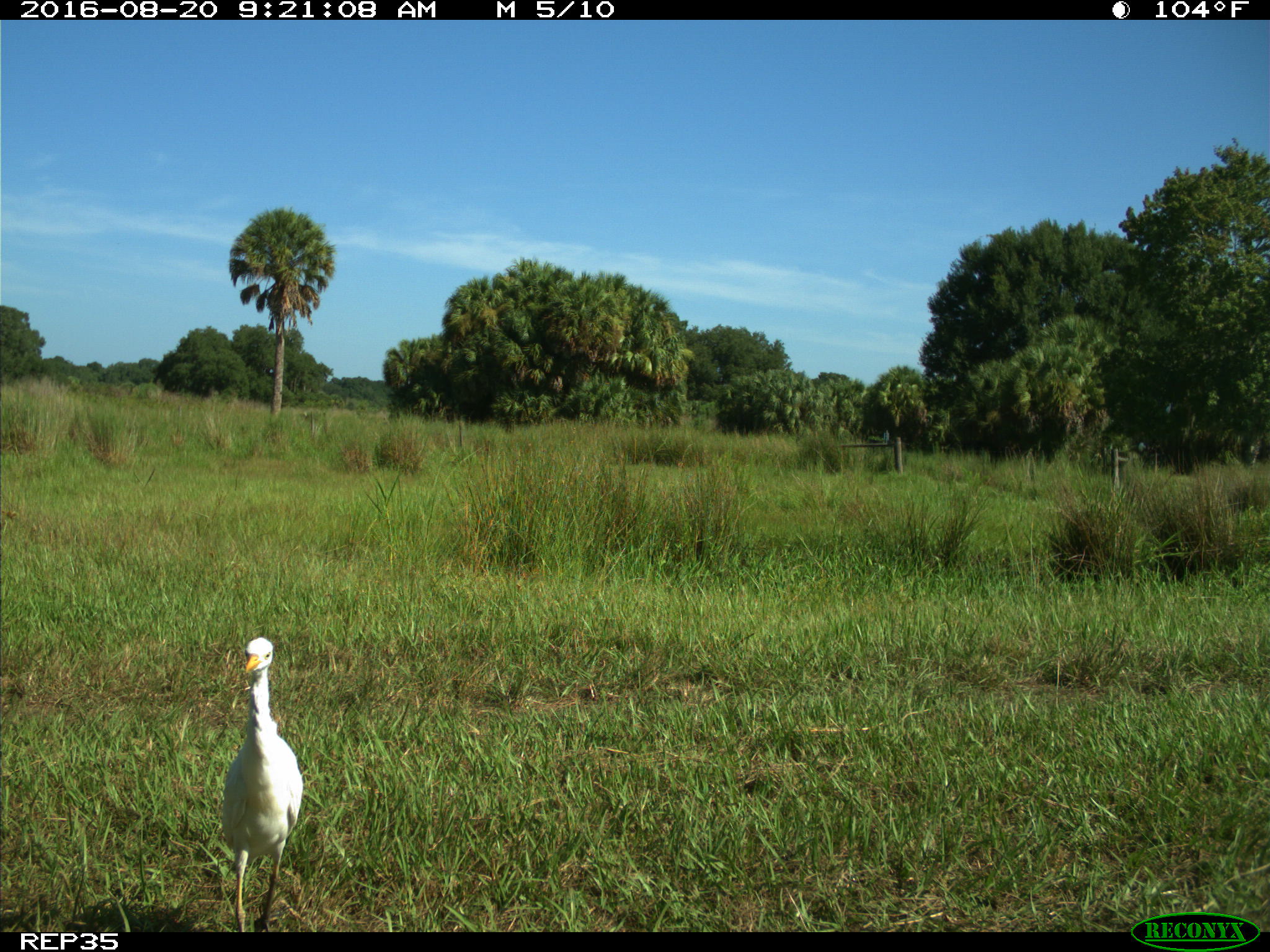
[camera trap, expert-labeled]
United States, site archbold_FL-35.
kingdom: Animalia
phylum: Chordata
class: Aves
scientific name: Aves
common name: birds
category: unidentified bird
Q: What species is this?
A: Unidentified bird (birds) (Aves).